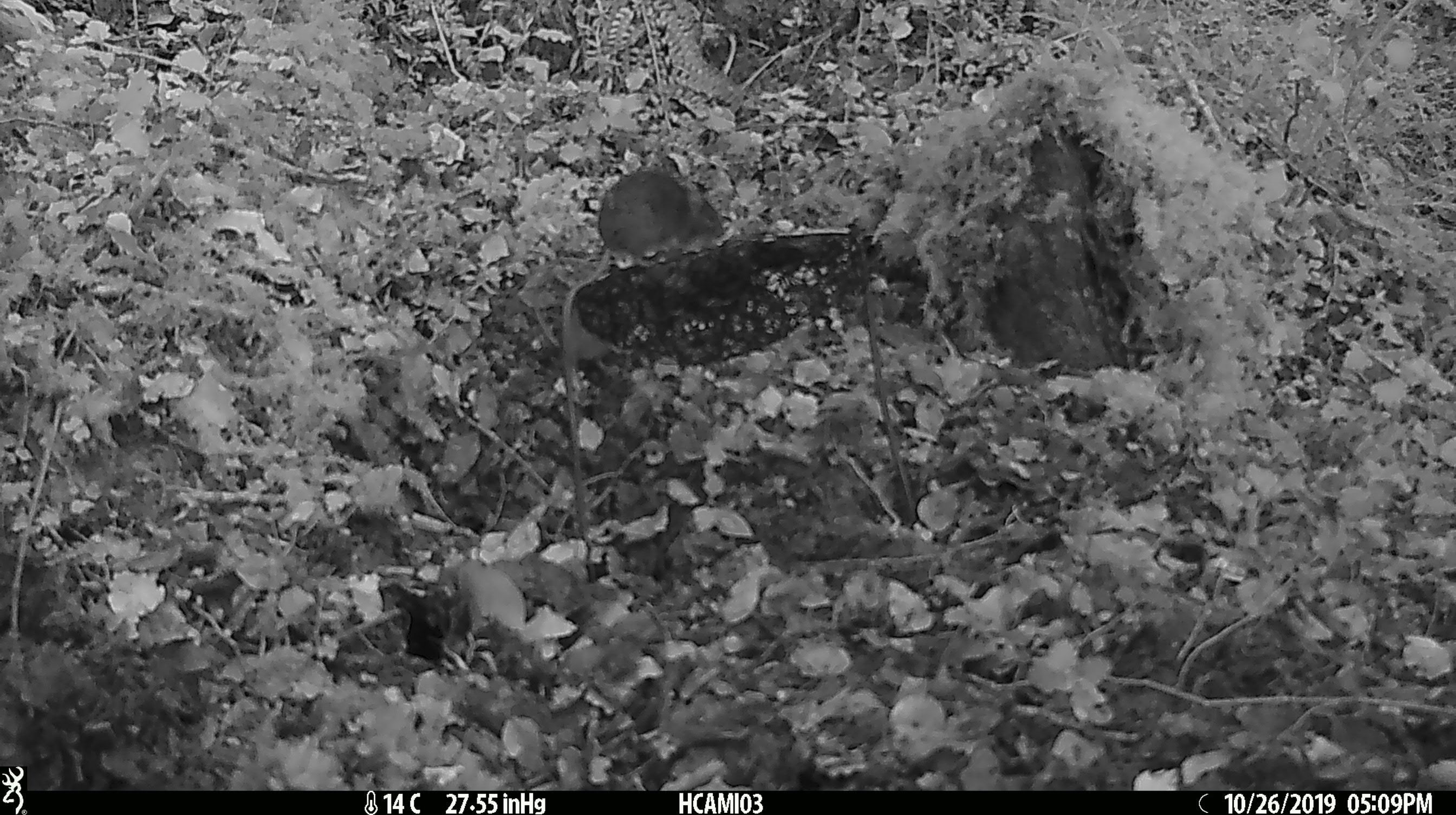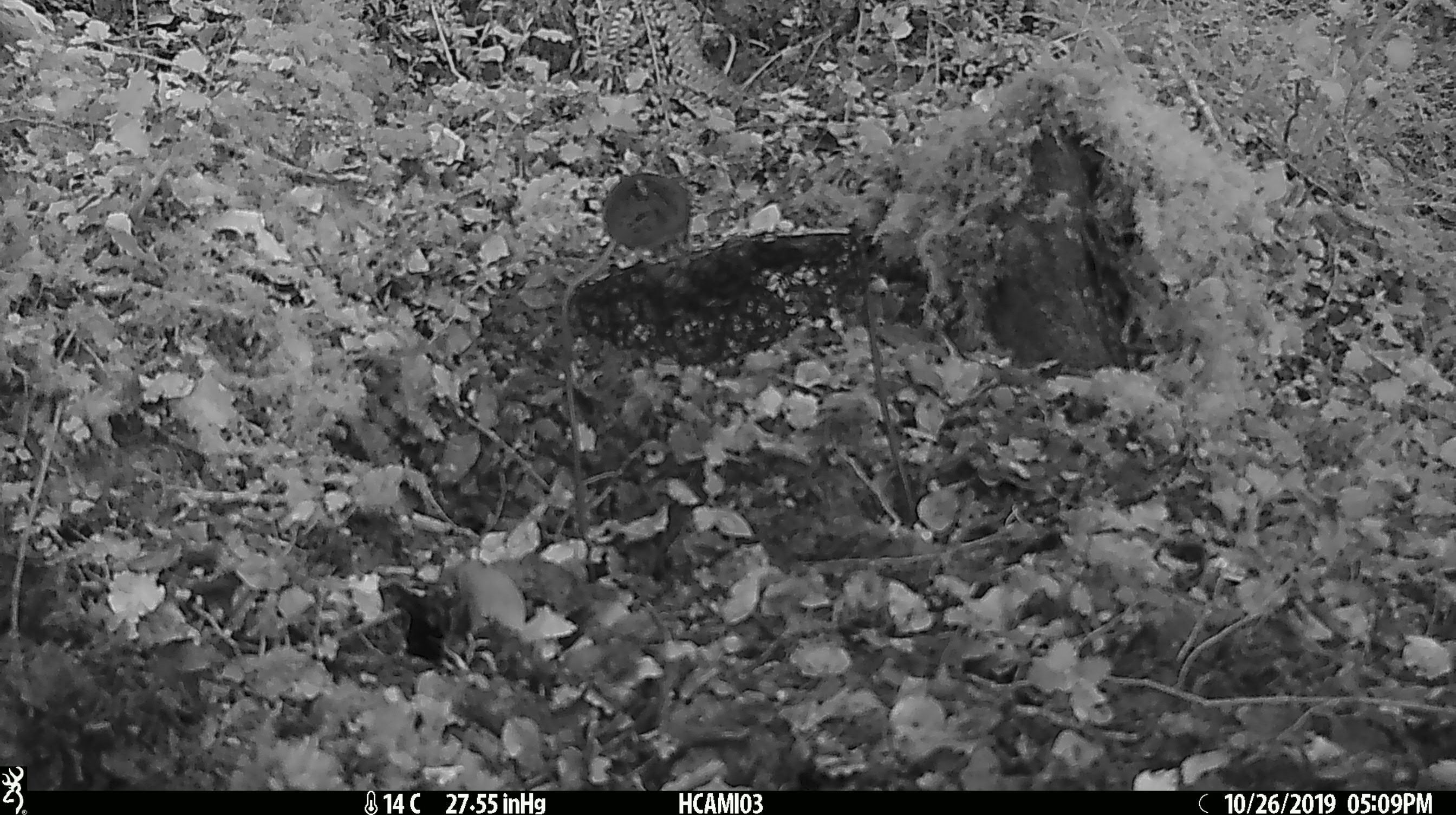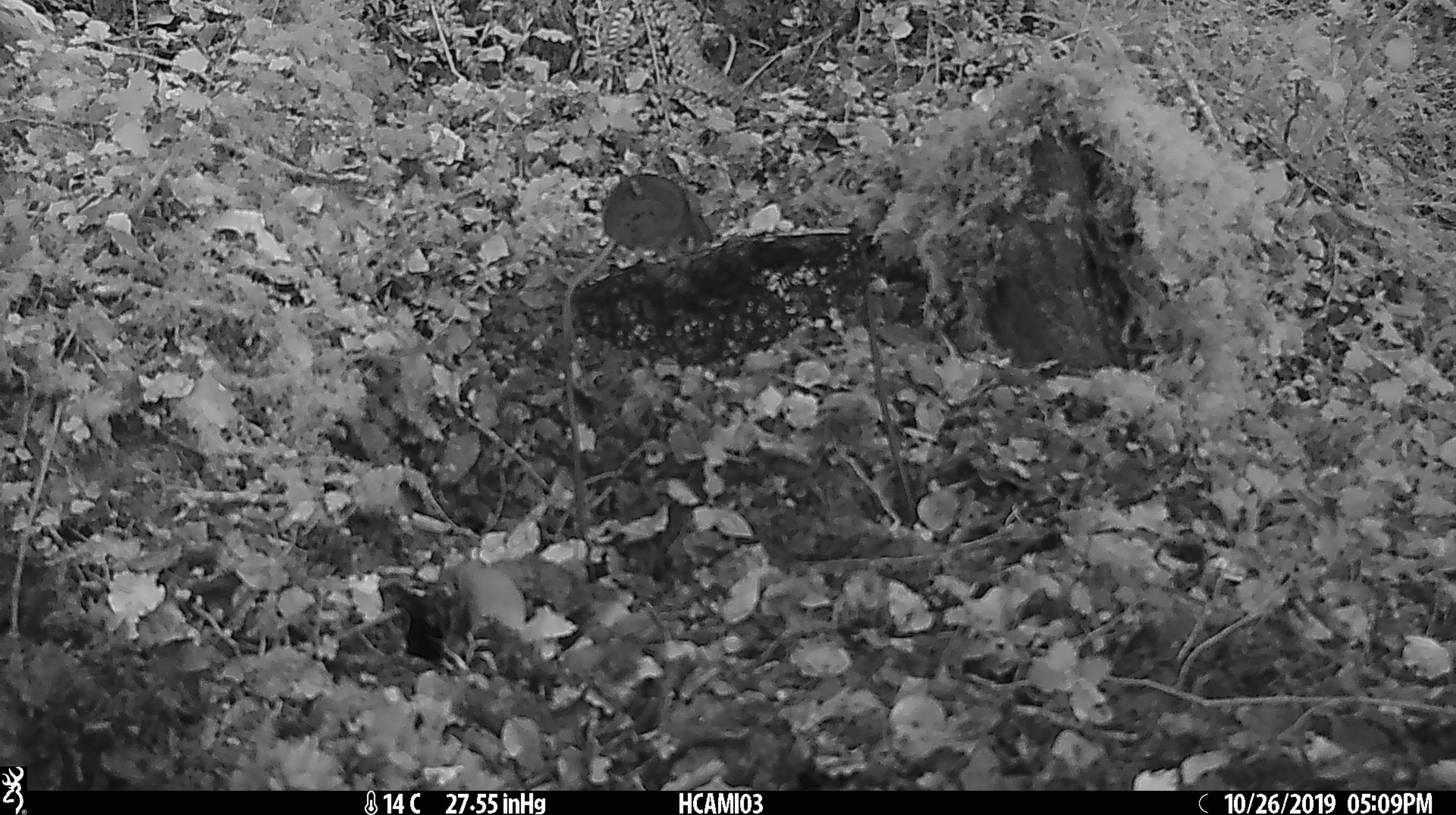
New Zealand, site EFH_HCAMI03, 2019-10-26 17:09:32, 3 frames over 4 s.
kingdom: Animalia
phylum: Chordata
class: Mammalia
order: Rodentia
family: Muridae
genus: Mus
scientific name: Mus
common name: mouse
Mouse (Mus).